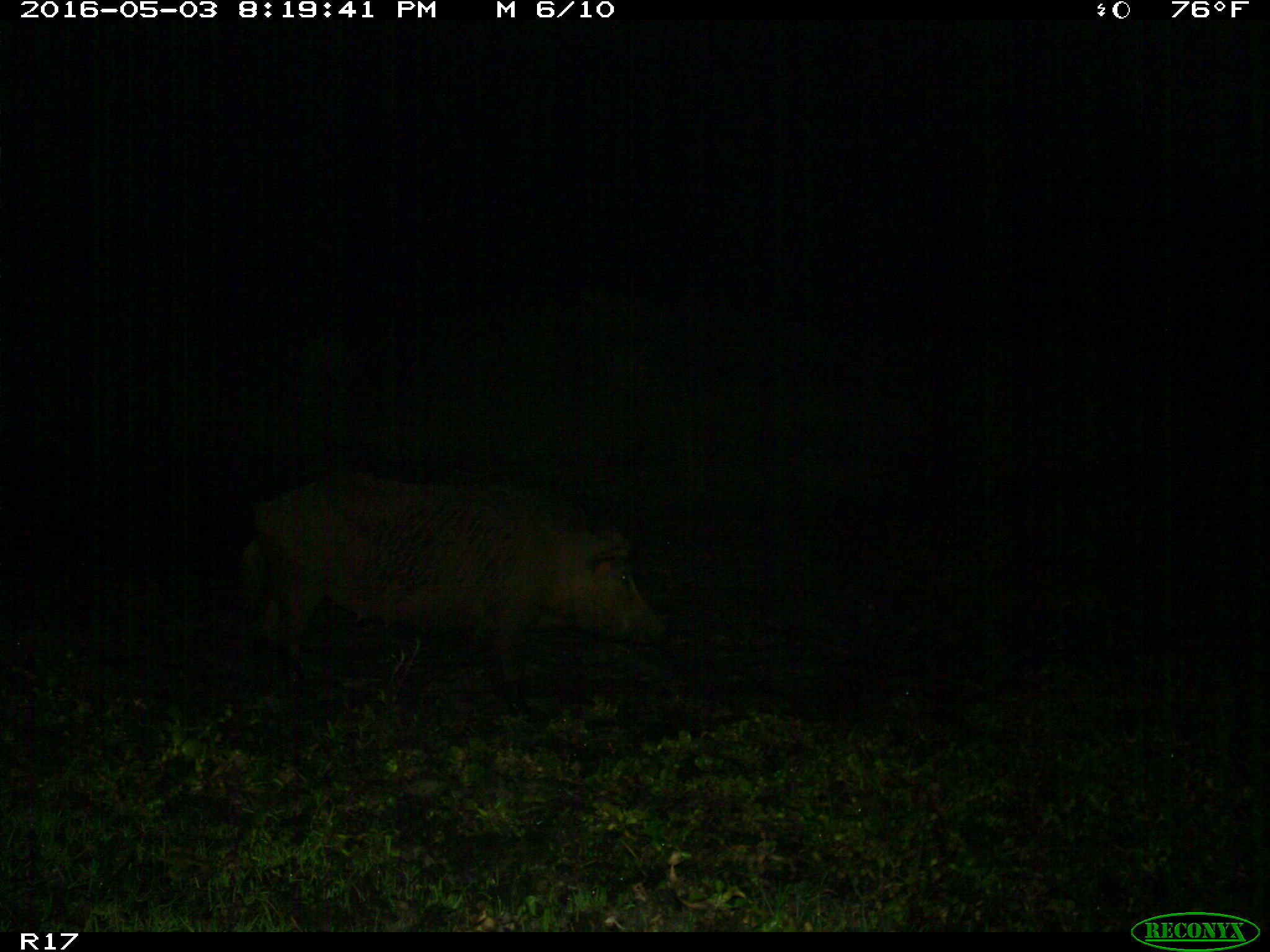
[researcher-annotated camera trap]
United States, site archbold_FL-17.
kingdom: Animalia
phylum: Chordata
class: Mammalia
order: Artiodactyla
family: Suidae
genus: Sus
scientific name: Sus scrofa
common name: wild boar